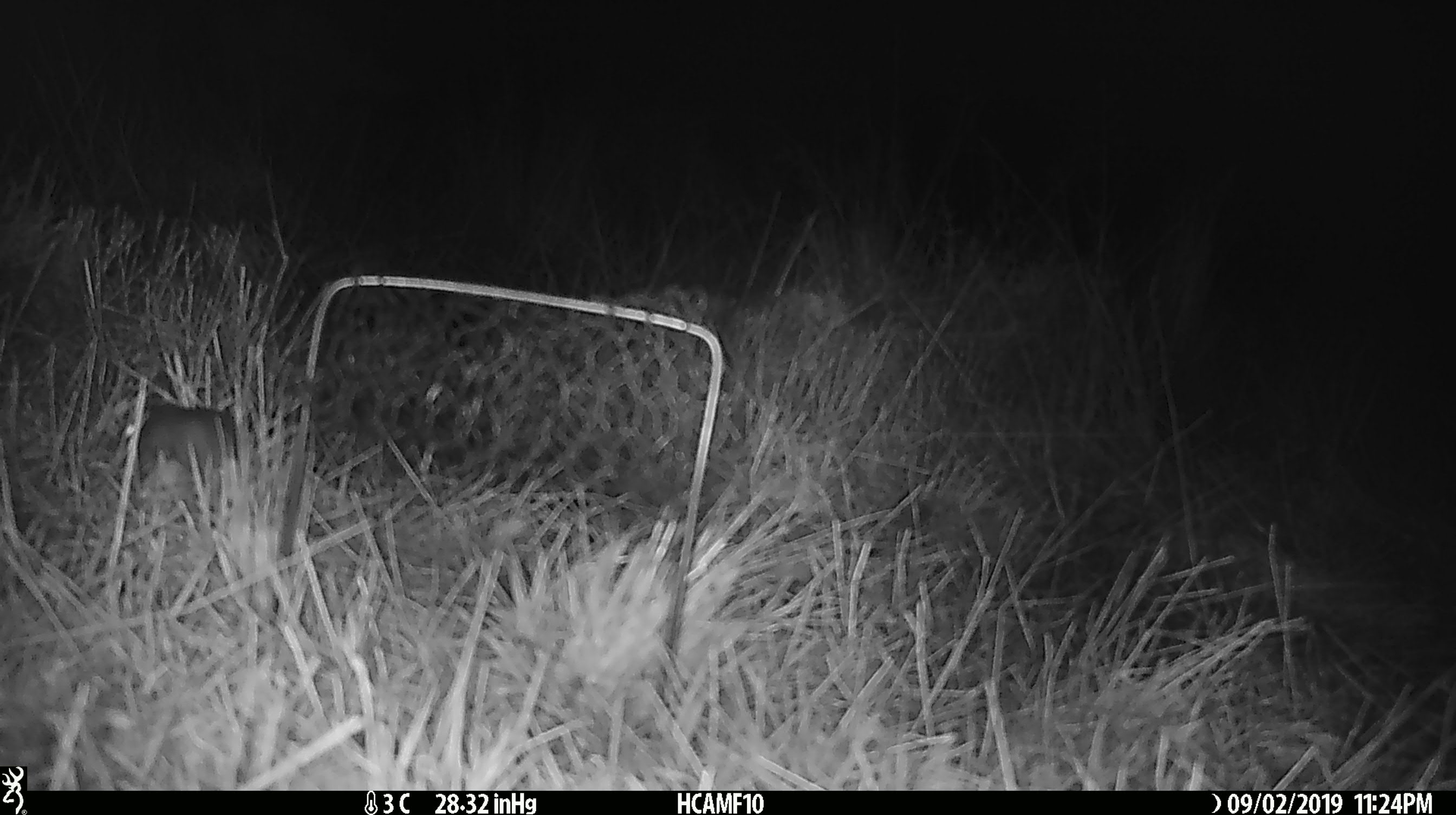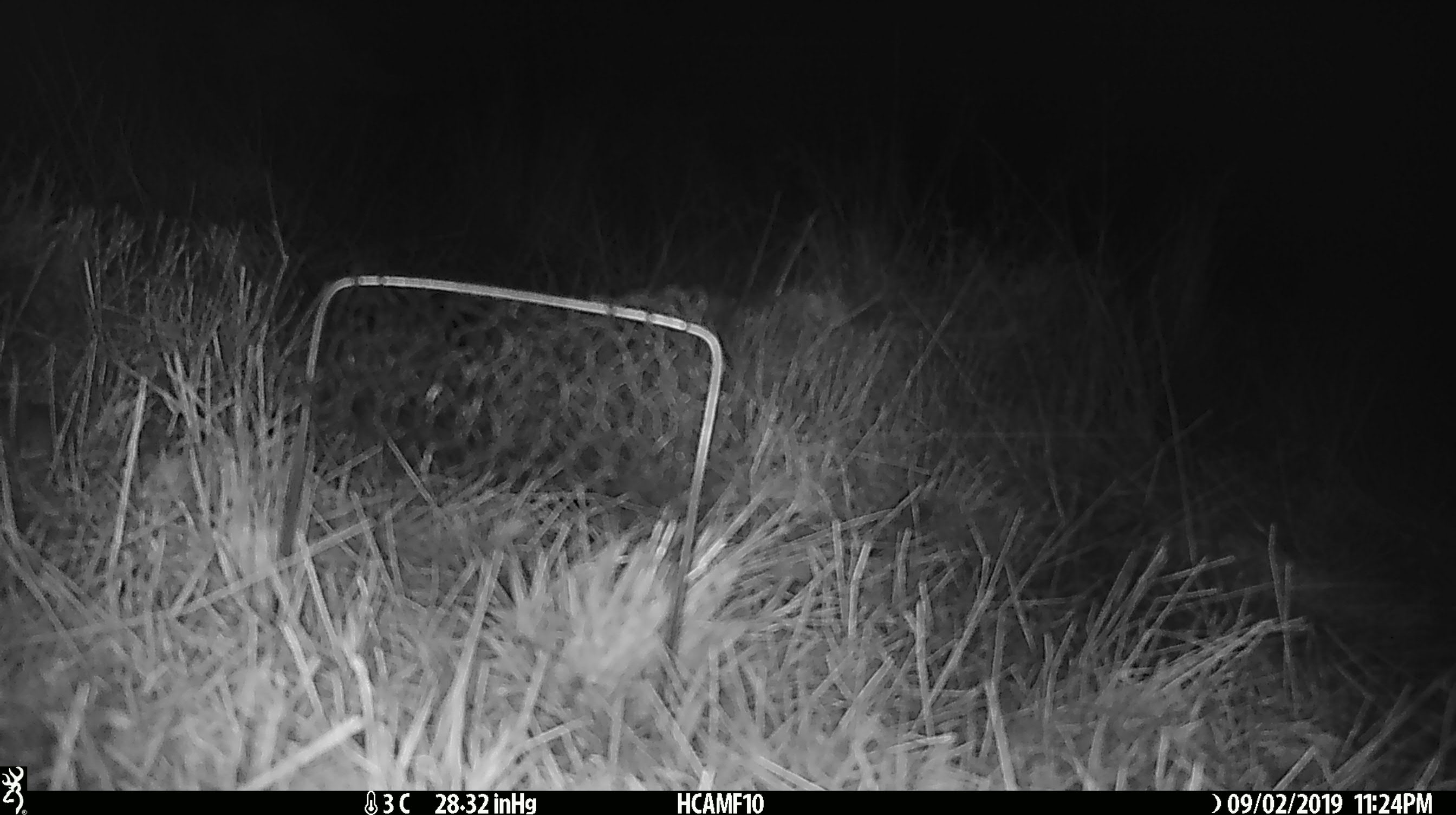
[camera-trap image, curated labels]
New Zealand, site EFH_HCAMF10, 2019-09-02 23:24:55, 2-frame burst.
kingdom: Animalia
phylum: Chordata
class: Mammalia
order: Rodentia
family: Muridae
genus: Mus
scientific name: Mus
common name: mouse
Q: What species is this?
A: Mouse (Mus).